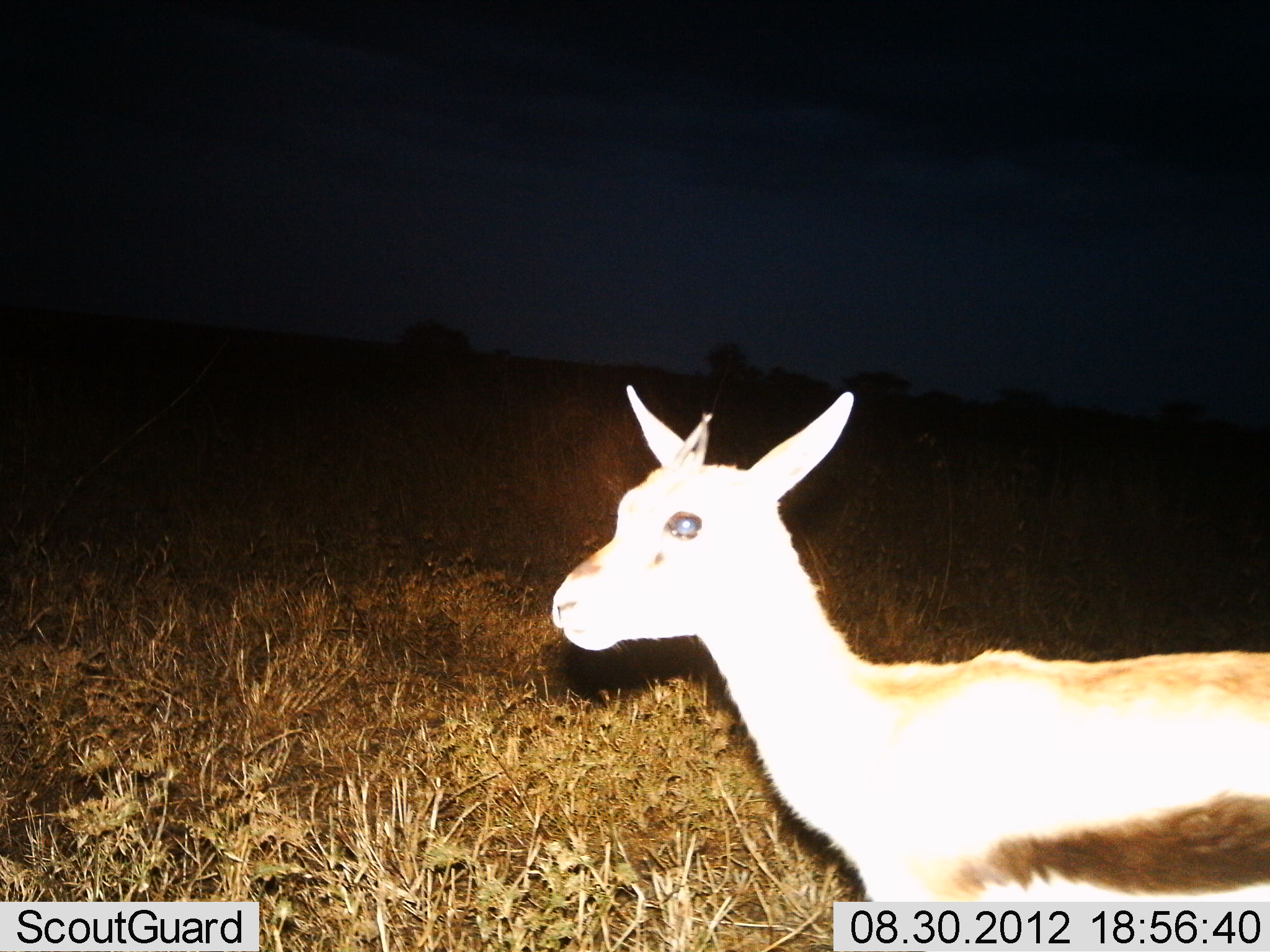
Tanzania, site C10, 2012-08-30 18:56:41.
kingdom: Animalia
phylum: Chordata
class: Mammalia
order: Artiodactyla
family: Bovidae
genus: Eudorcas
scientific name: Eudorcas thomsonii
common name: thomson's gazelle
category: gazellethomsons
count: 1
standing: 100%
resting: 0%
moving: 0%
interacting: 0%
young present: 0%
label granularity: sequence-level